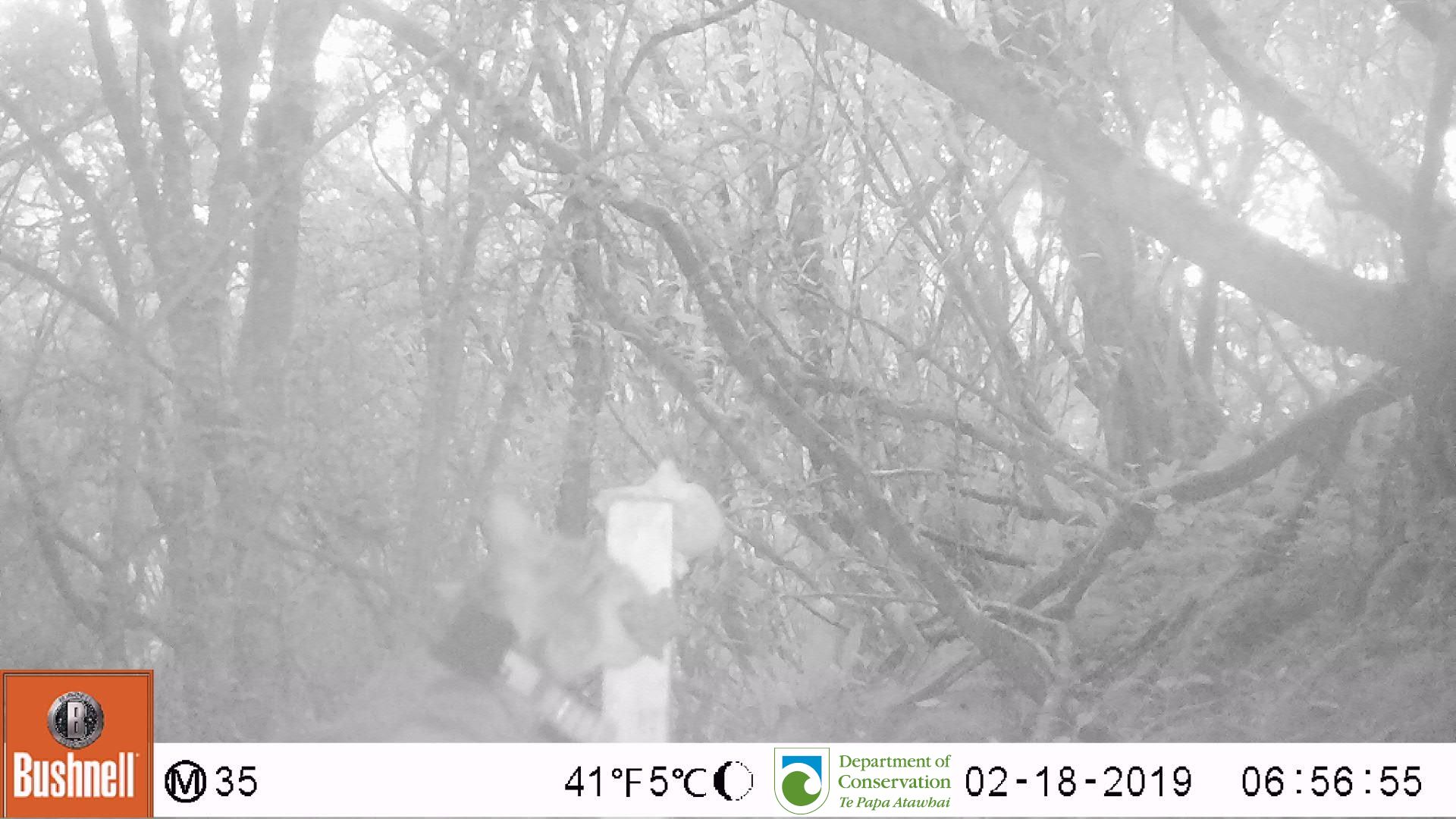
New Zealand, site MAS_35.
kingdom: Animalia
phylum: Chordata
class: Mammalia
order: Carnivora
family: Felidae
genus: Felis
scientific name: Felis catus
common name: domestic cat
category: cat